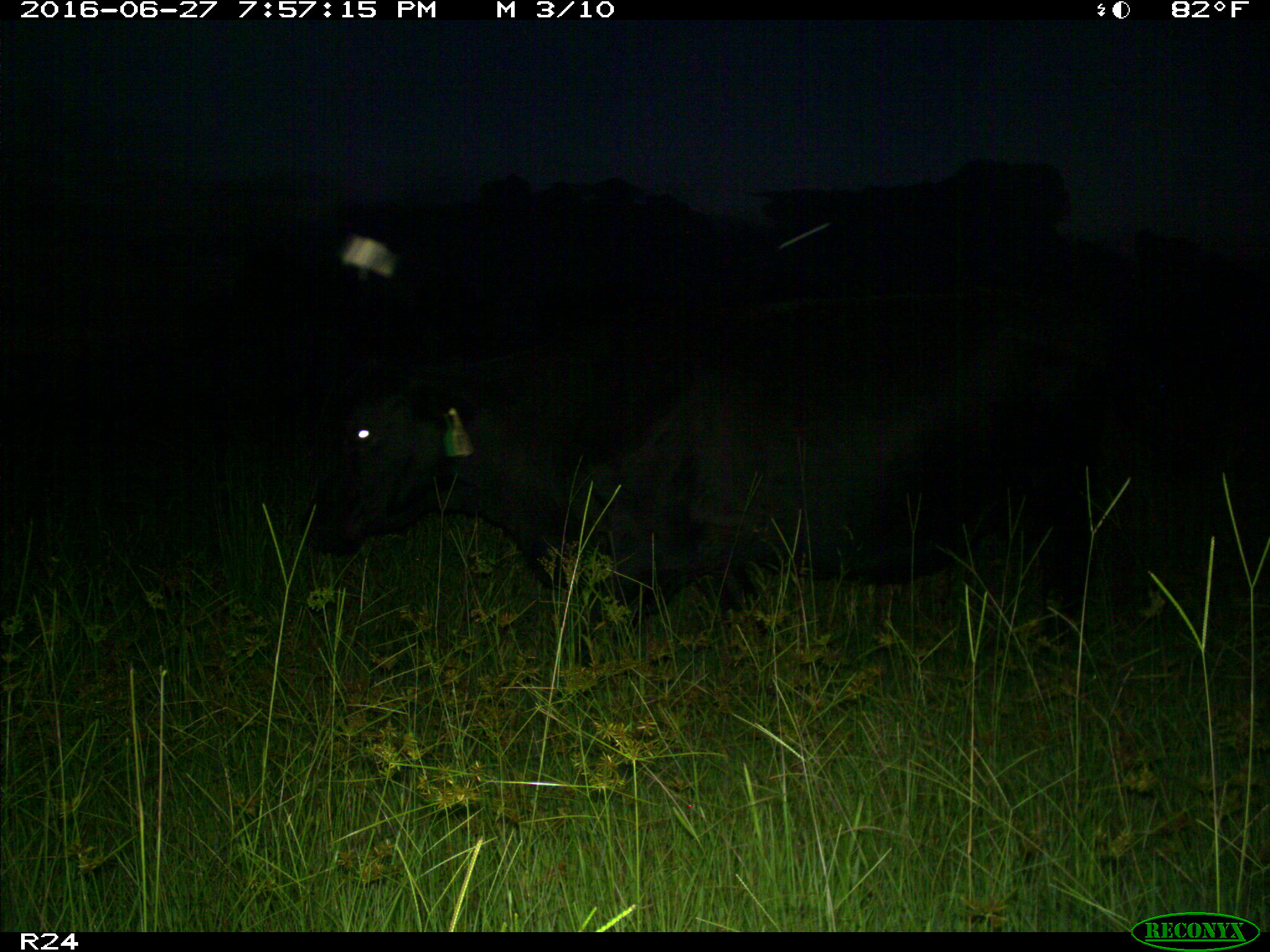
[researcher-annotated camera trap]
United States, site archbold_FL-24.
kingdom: Animalia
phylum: Chordata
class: Mammalia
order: Artiodactyla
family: Bovidae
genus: Bos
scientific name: Bos taurus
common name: domestic cow